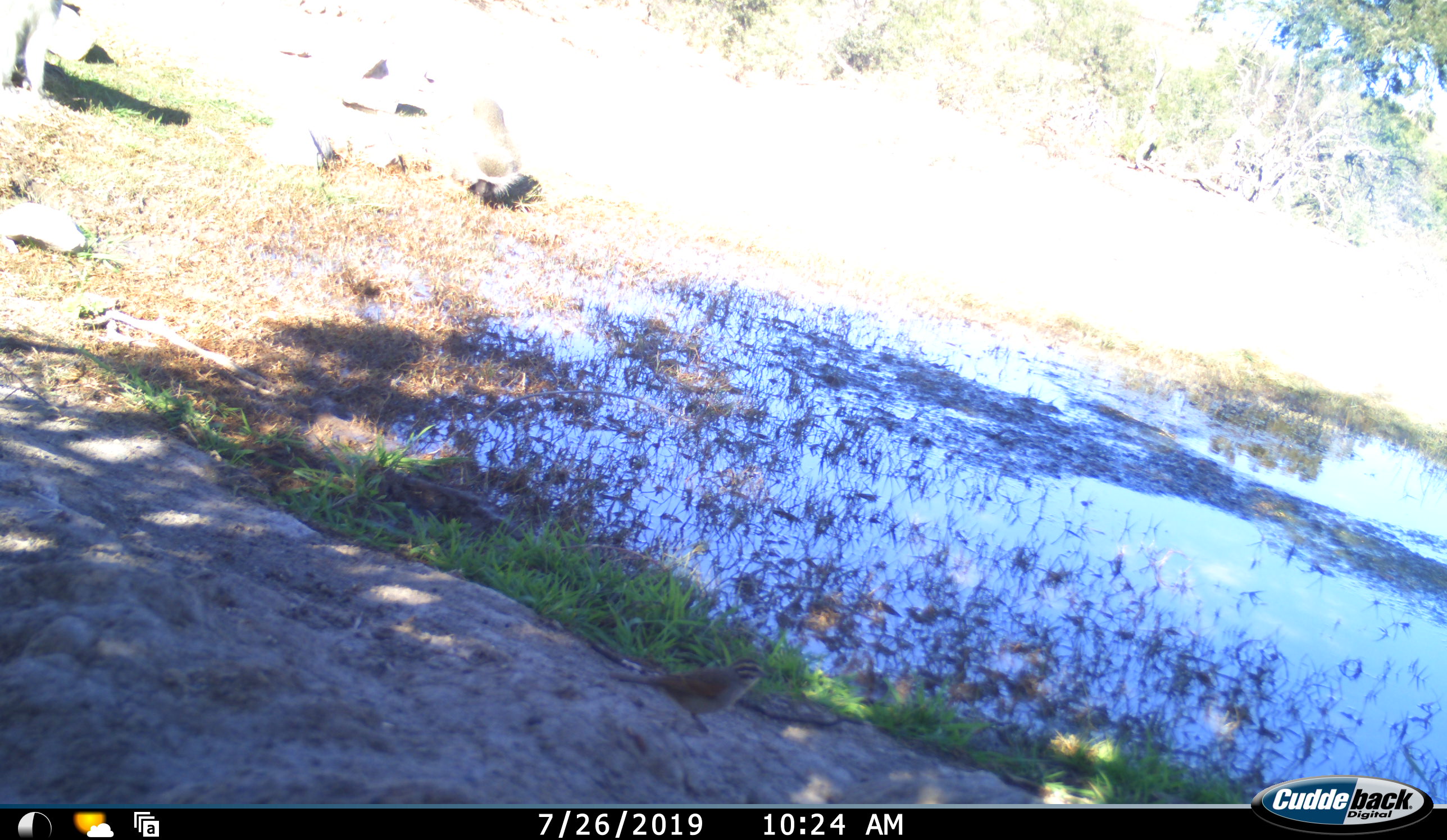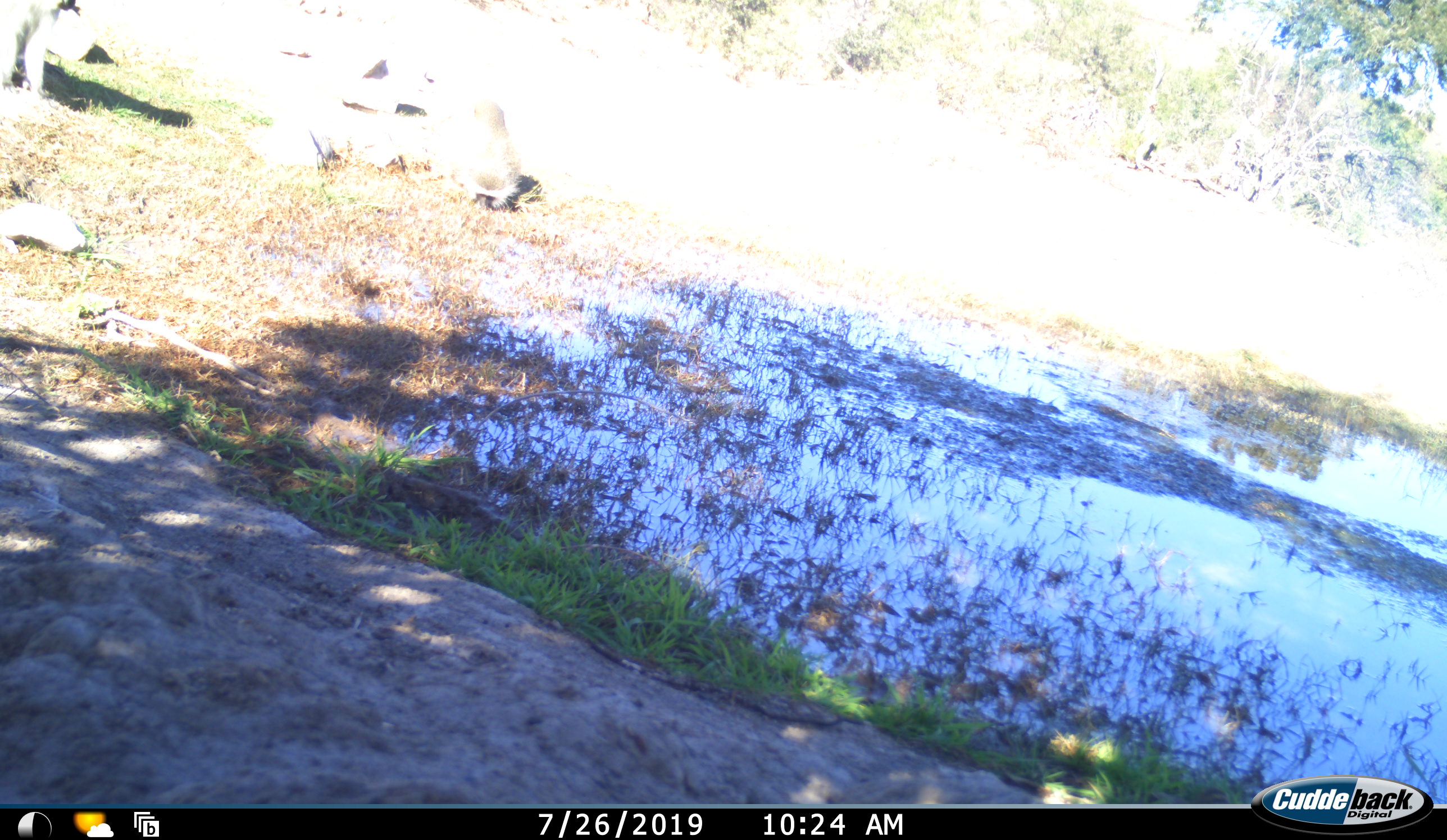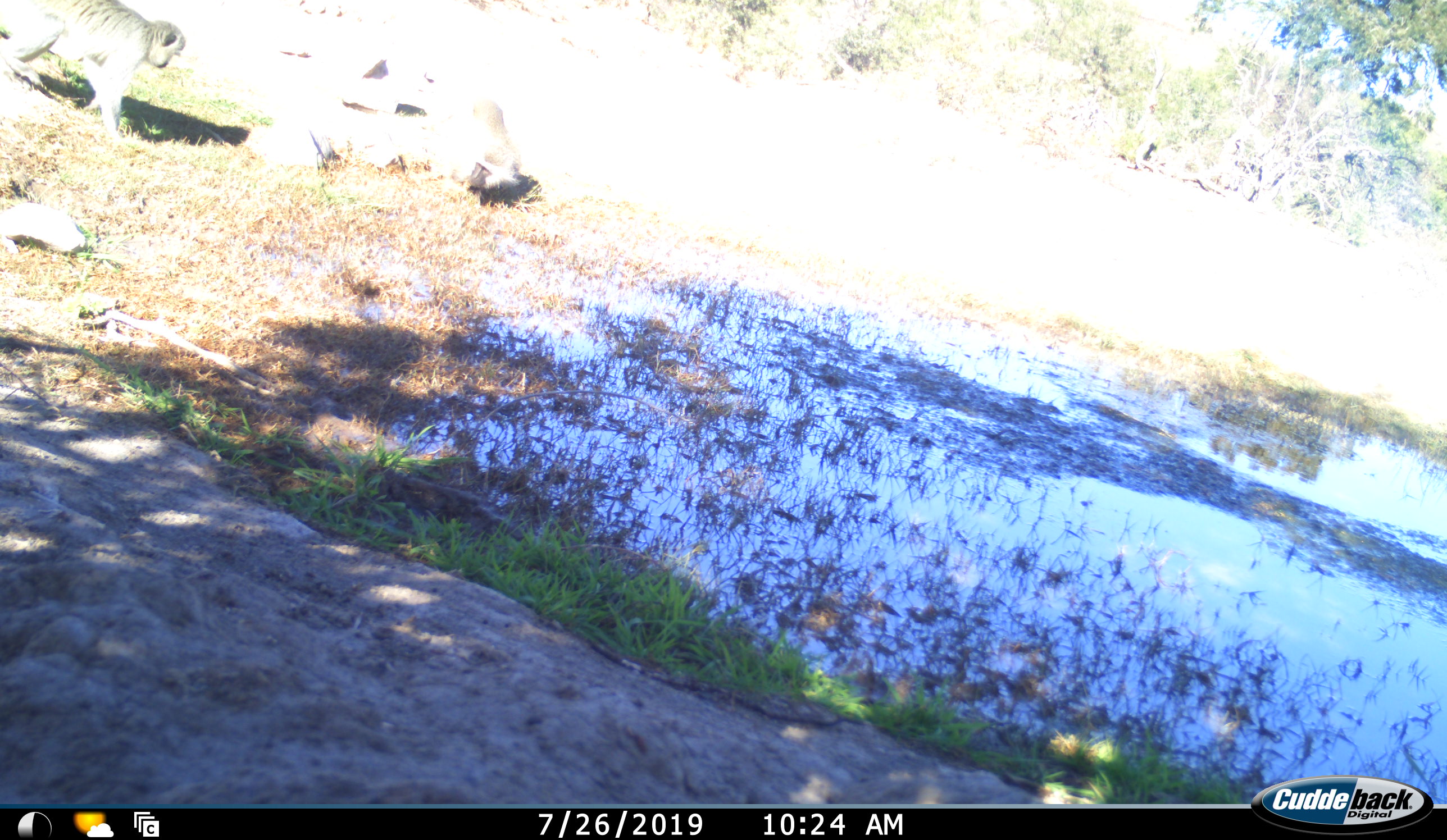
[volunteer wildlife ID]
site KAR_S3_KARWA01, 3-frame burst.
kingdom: Animalia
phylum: Chordata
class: Mammalia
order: Primates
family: Cercopithecidae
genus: Chlorocebus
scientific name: Chlorocebus pygerythrus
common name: vervet monkey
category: monkeyvervet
Monkeyvervet (vervet monkey) (Chlorocebus pygerythrus), count 2. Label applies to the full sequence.